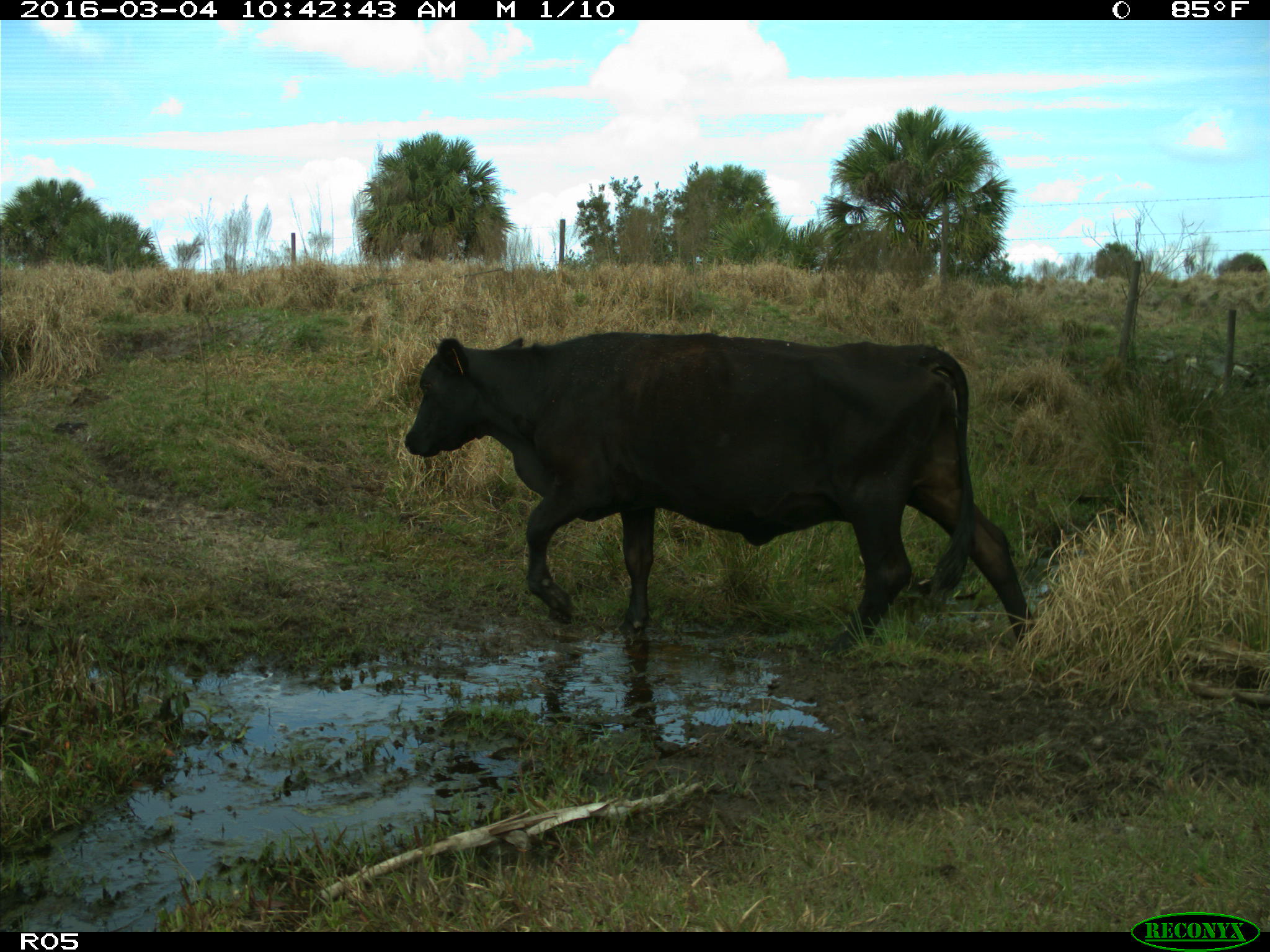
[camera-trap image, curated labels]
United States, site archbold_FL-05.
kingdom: Animalia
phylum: Chordata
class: Mammalia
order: Artiodactyla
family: Bovidae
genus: Bos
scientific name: Bos taurus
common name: domestic cow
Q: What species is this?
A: Bos taurus (domestic cow).